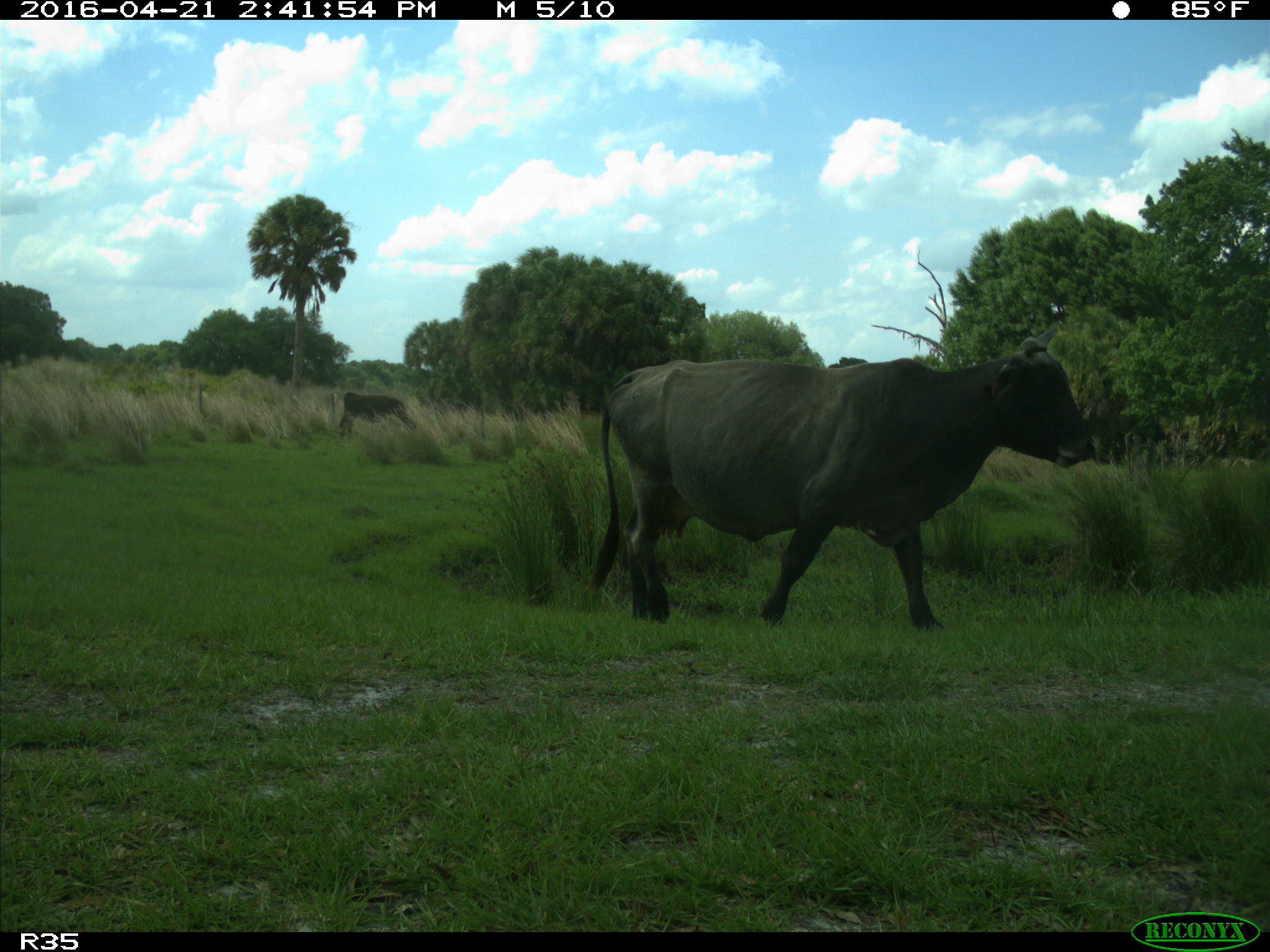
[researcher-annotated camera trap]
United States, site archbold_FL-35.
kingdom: Animalia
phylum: Chordata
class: Mammalia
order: Artiodactyla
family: Bovidae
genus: Bos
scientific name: Bos taurus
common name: domestic cow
Bos taurus (domestic cow).